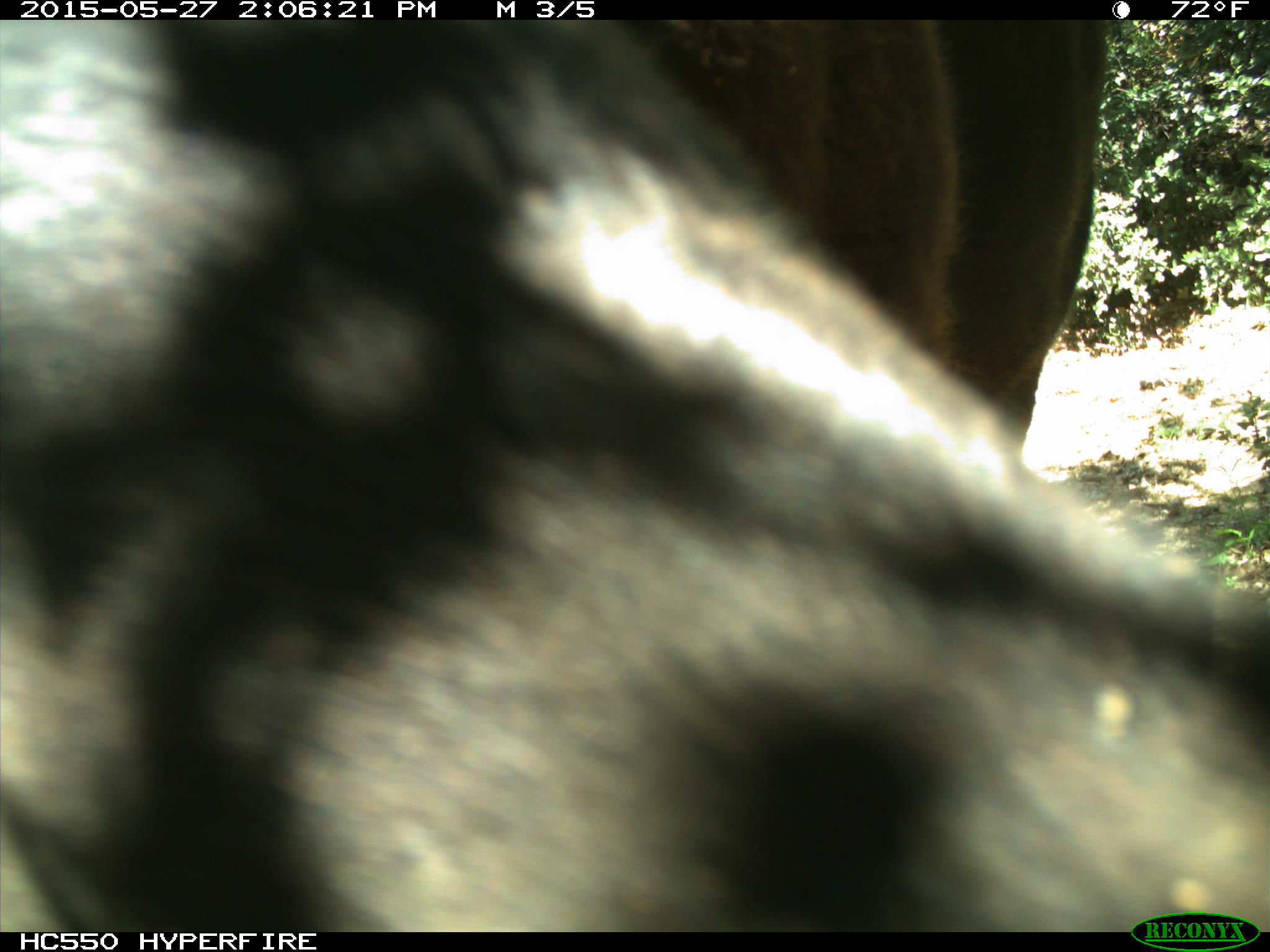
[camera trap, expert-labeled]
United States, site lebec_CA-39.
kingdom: Animalia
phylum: Chordata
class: Mammalia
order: Artiodactyla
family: Bovidae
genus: Bos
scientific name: Bos taurus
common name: domestic cow